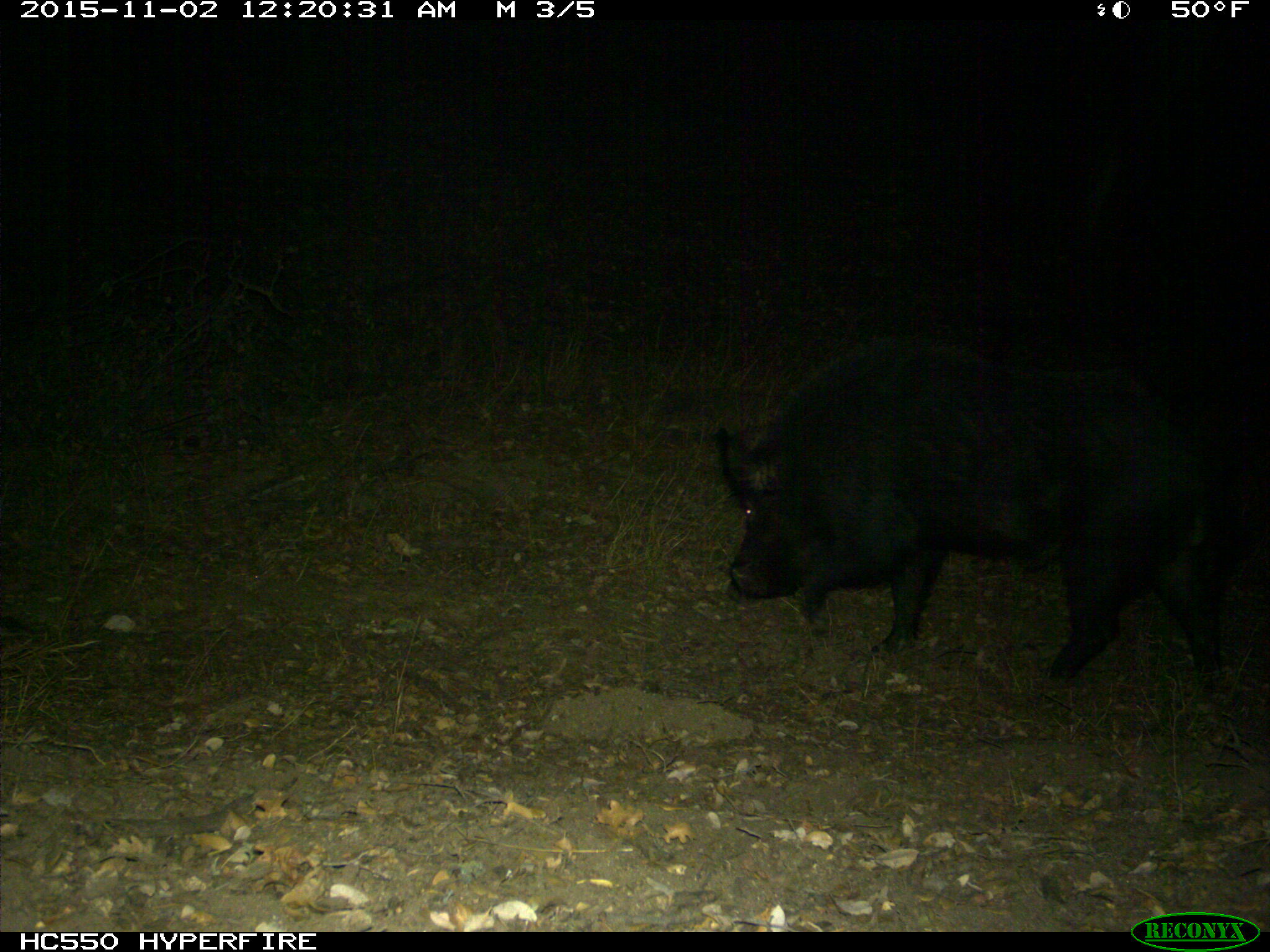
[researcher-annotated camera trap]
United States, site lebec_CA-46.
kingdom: Animalia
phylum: Chordata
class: Mammalia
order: Artiodactyla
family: Suidae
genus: Sus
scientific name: Sus scrofa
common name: wild boar